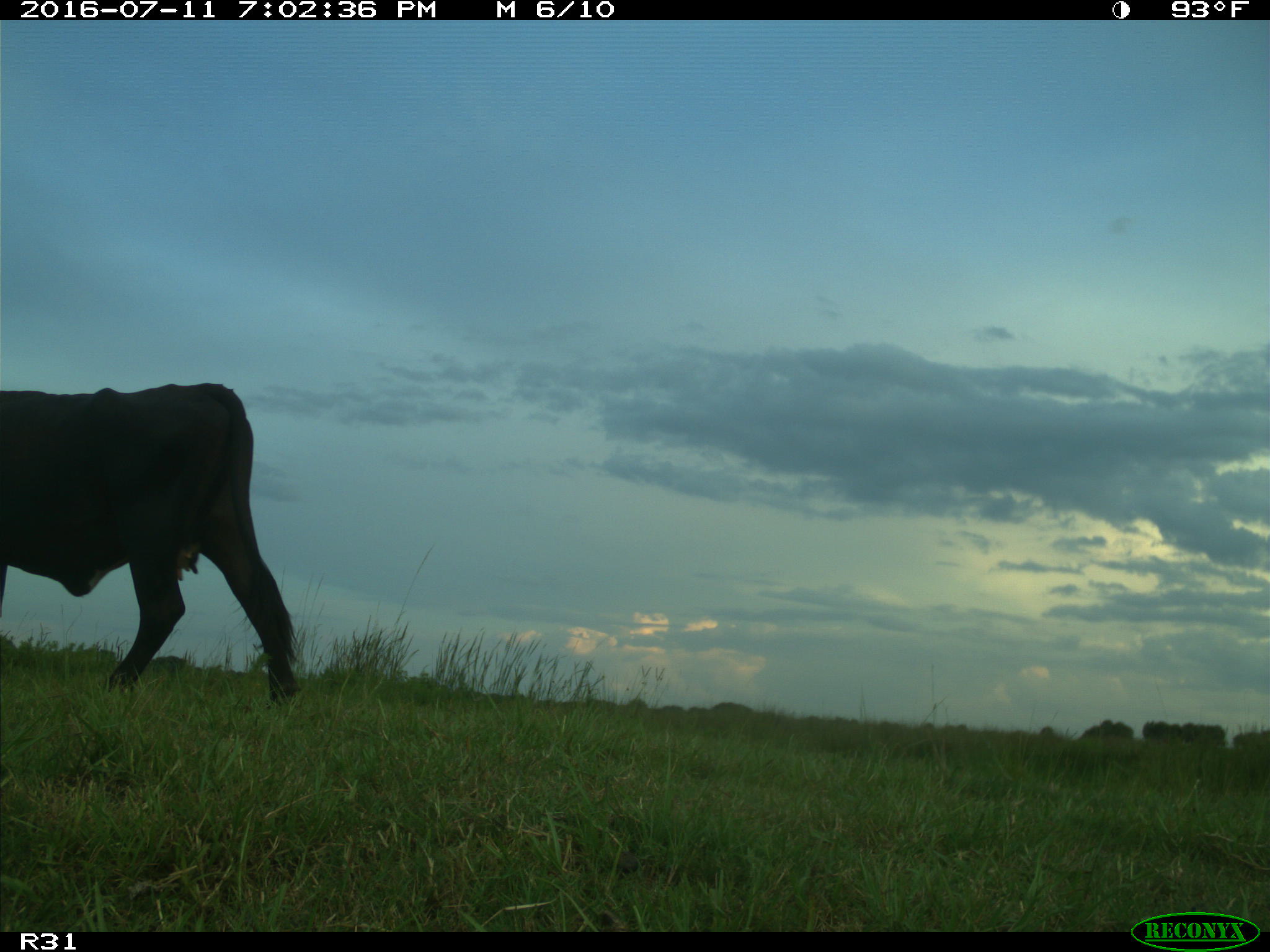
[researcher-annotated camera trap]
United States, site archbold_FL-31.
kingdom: Animalia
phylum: Chordata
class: Mammalia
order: Artiodactyla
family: Bovidae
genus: Bos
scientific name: Bos taurus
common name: domestic cow